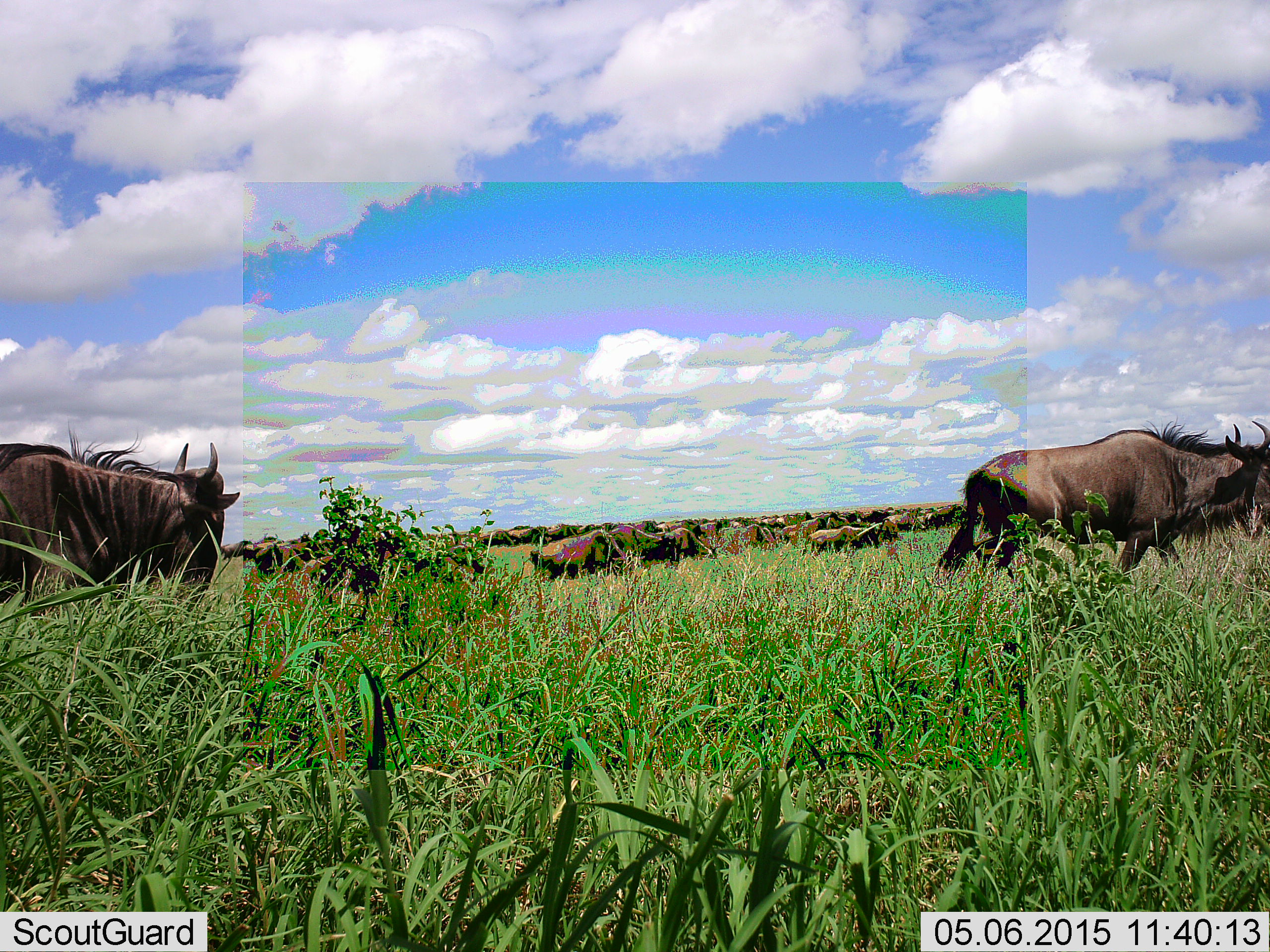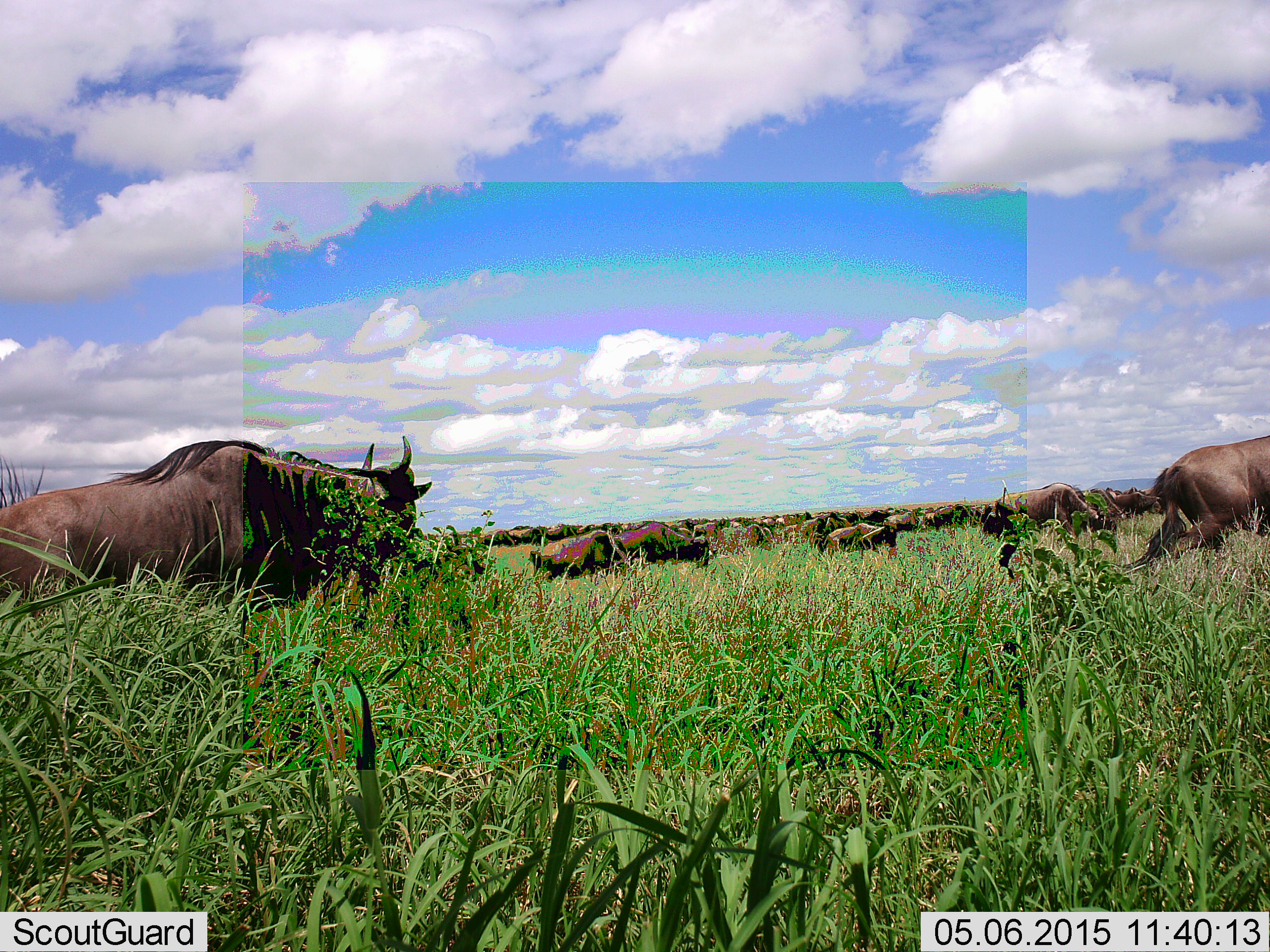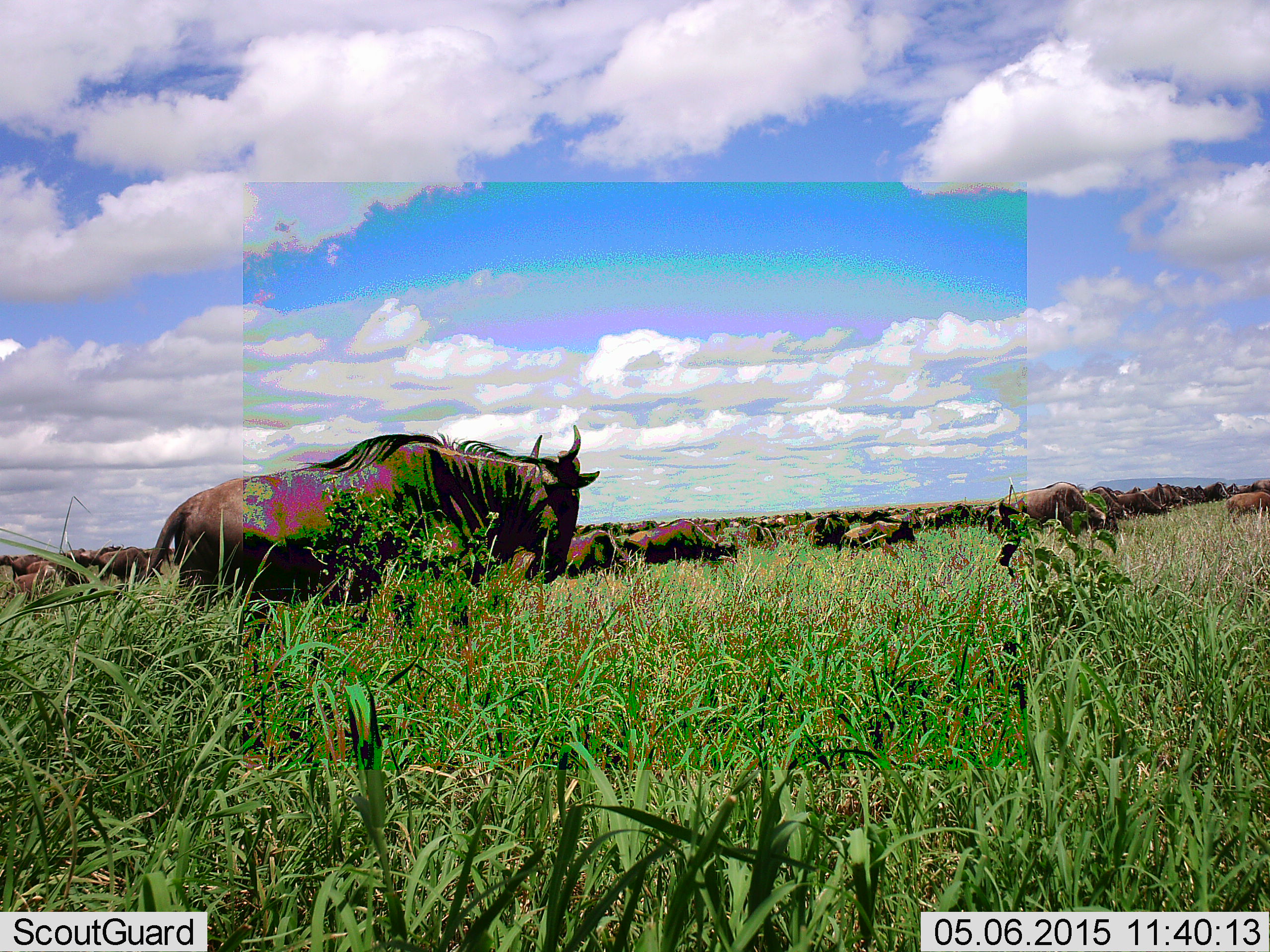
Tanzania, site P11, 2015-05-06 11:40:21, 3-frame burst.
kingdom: Animalia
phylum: Chordata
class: Mammalia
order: Artiodactyla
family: Bovidae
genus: Connochaetes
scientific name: Connochaetes taurinus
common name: blue wildebeest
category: wildebeest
Wildebeest (blue wildebeest) (Connochaetes taurinus), count 51+. Behavior (volunteer vote fractions): standing 50%, resting 20%, moving 100%, interacting 10%. Young present (vote fraction): 30%. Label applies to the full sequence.